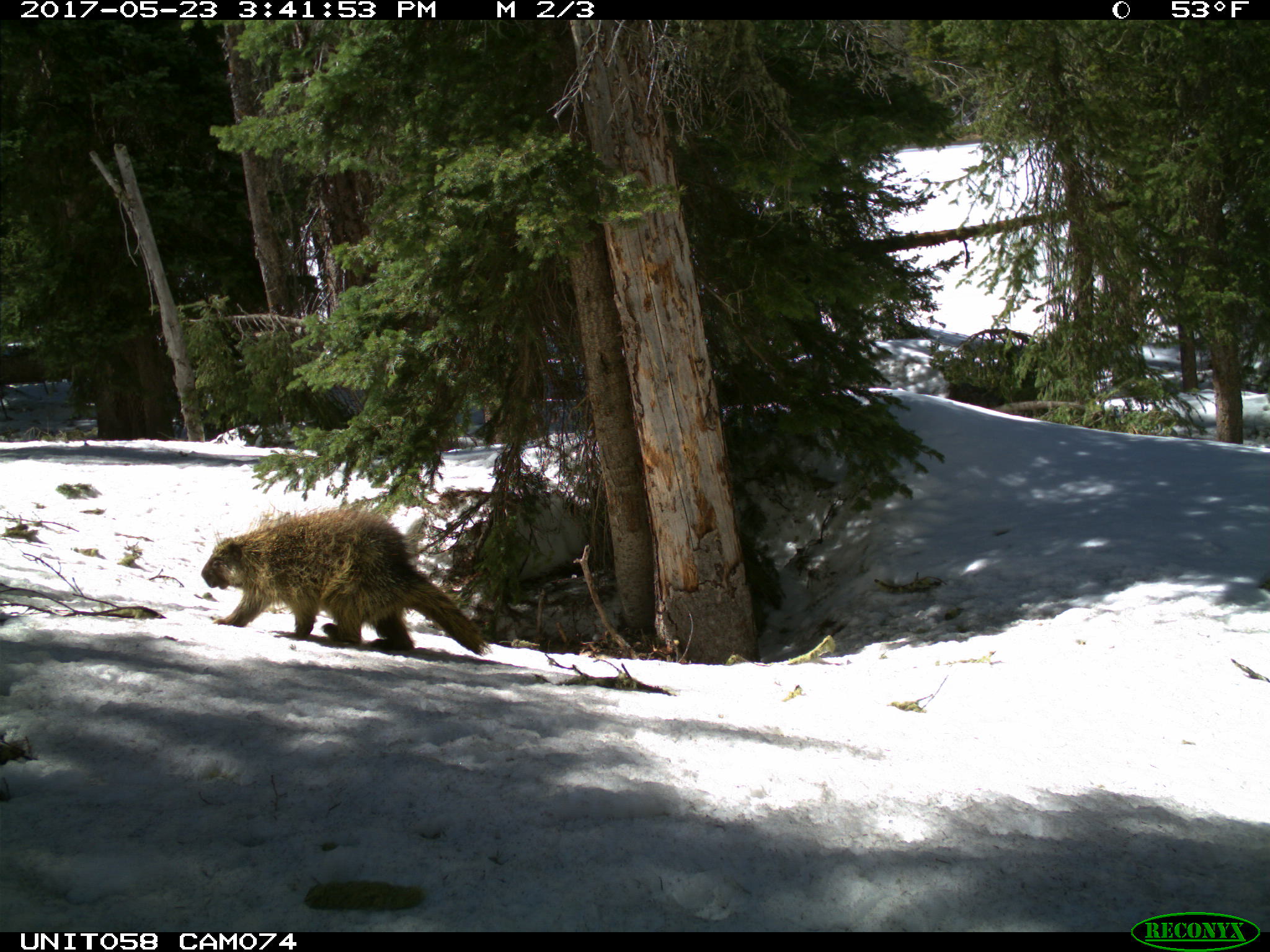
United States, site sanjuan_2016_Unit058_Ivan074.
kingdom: Animalia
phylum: Chordata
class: Mammalia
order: Rodentia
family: Erethizontidae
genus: Erethizon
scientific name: Erethizon dorsatum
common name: north american porcupine